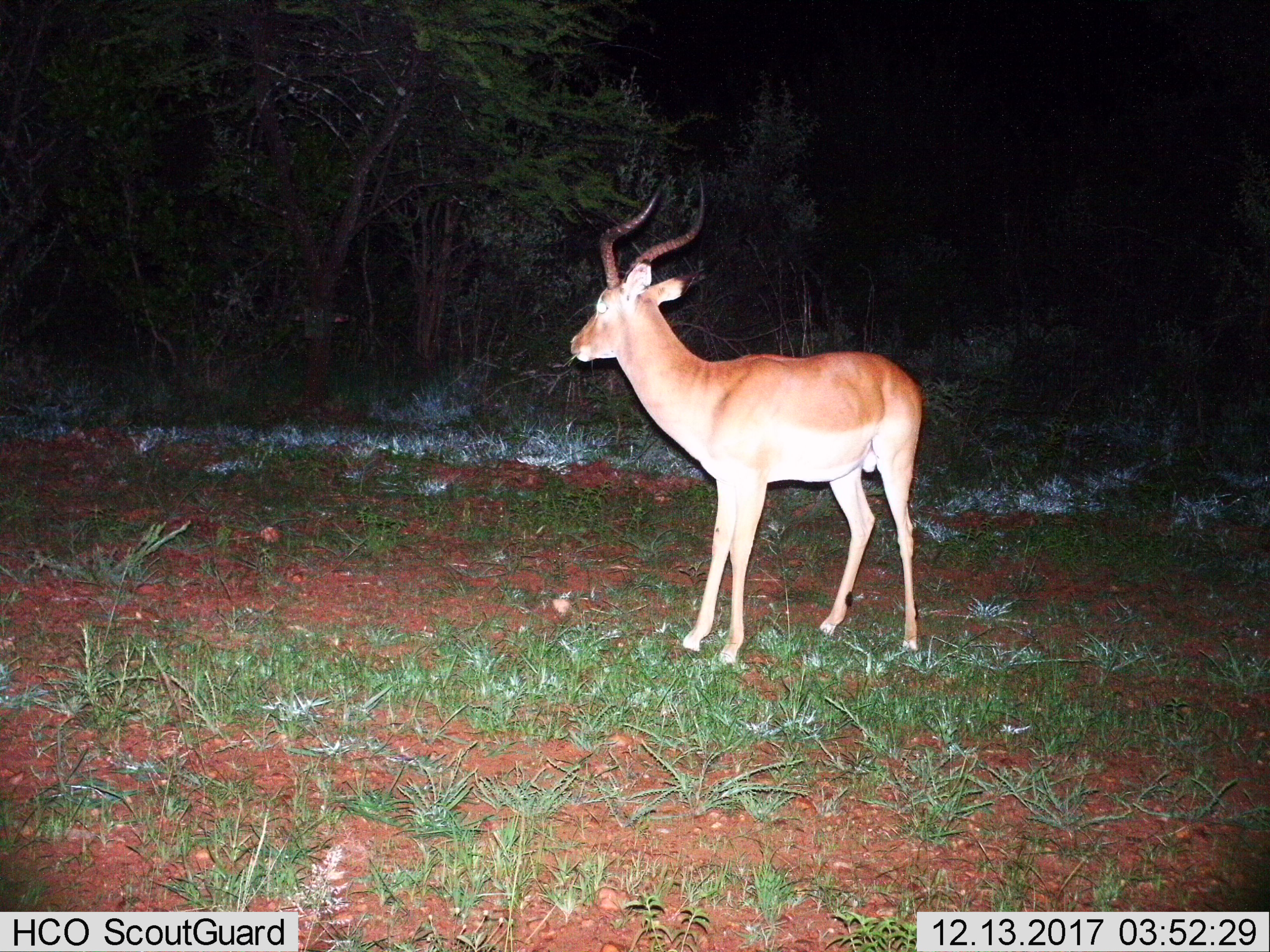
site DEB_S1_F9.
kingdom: Animalia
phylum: Chordata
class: Mammalia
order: Artiodactyla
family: Bovidae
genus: Aepyceros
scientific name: Aepyceros melampus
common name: impala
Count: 1.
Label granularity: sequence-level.